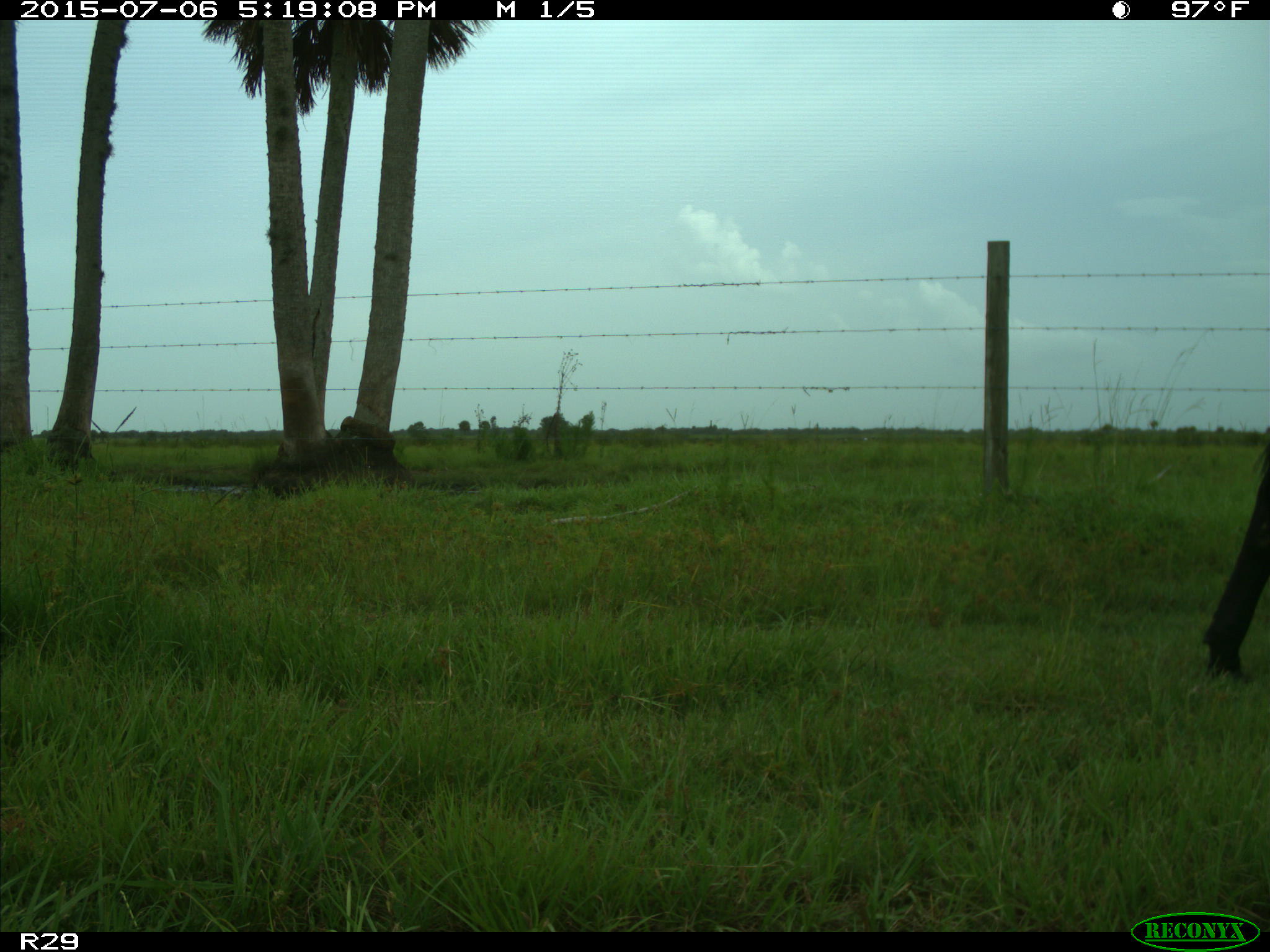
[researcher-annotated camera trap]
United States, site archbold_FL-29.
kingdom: Animalia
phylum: Chordata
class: Mammalia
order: Artiodactyla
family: Bovidae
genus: Bos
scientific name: Bos taurus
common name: domestic cow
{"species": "Bos taurus (domestic cow)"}